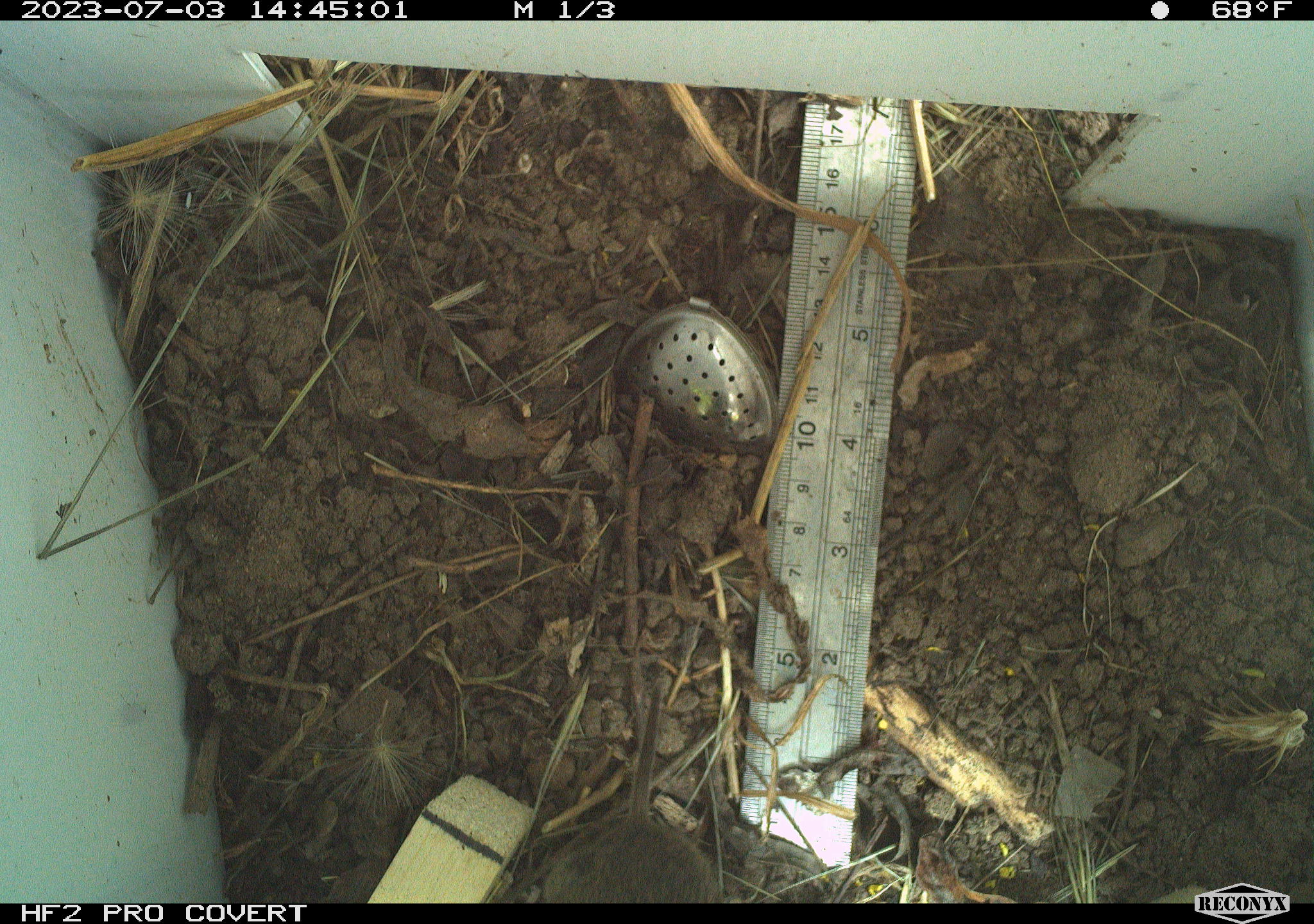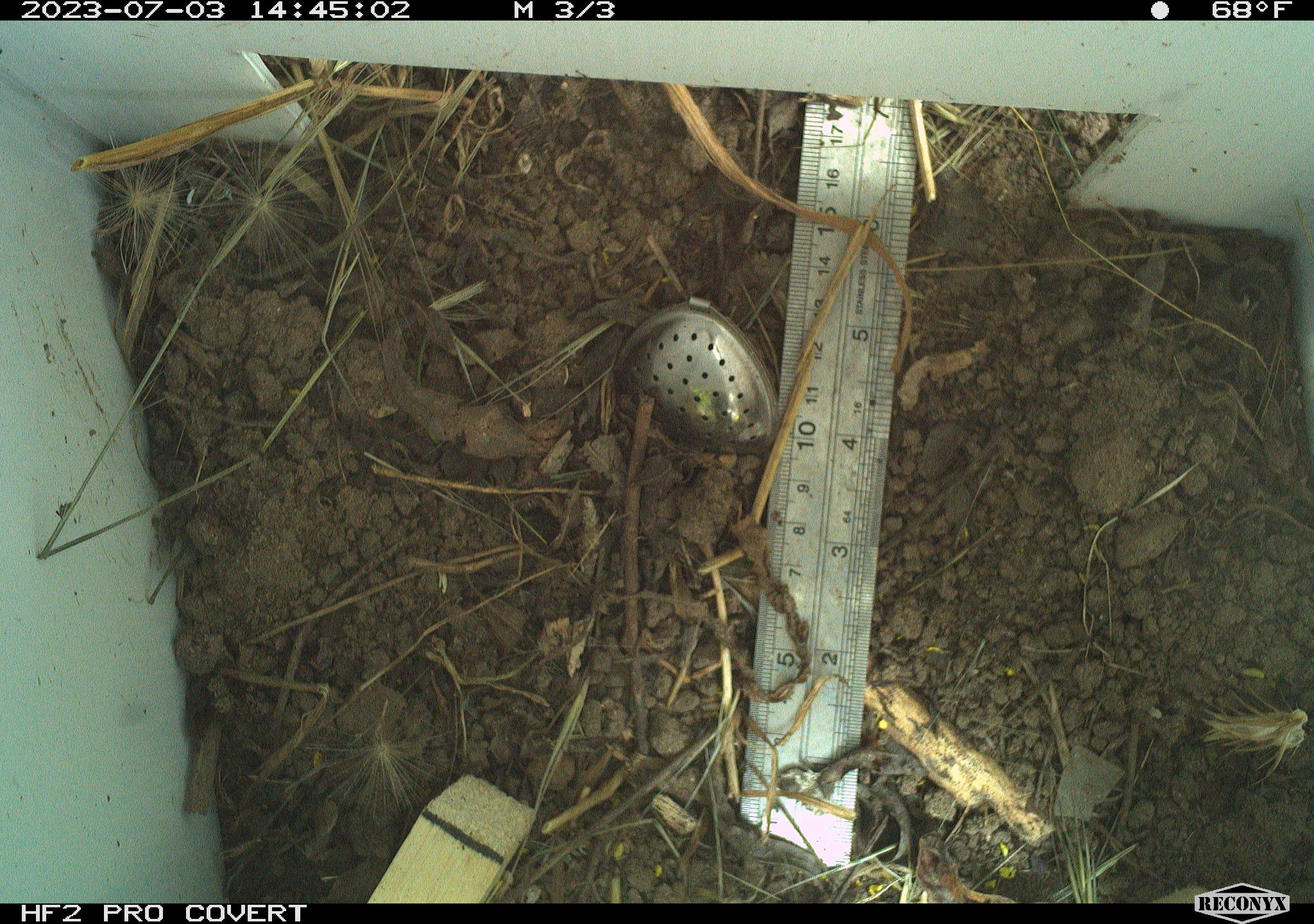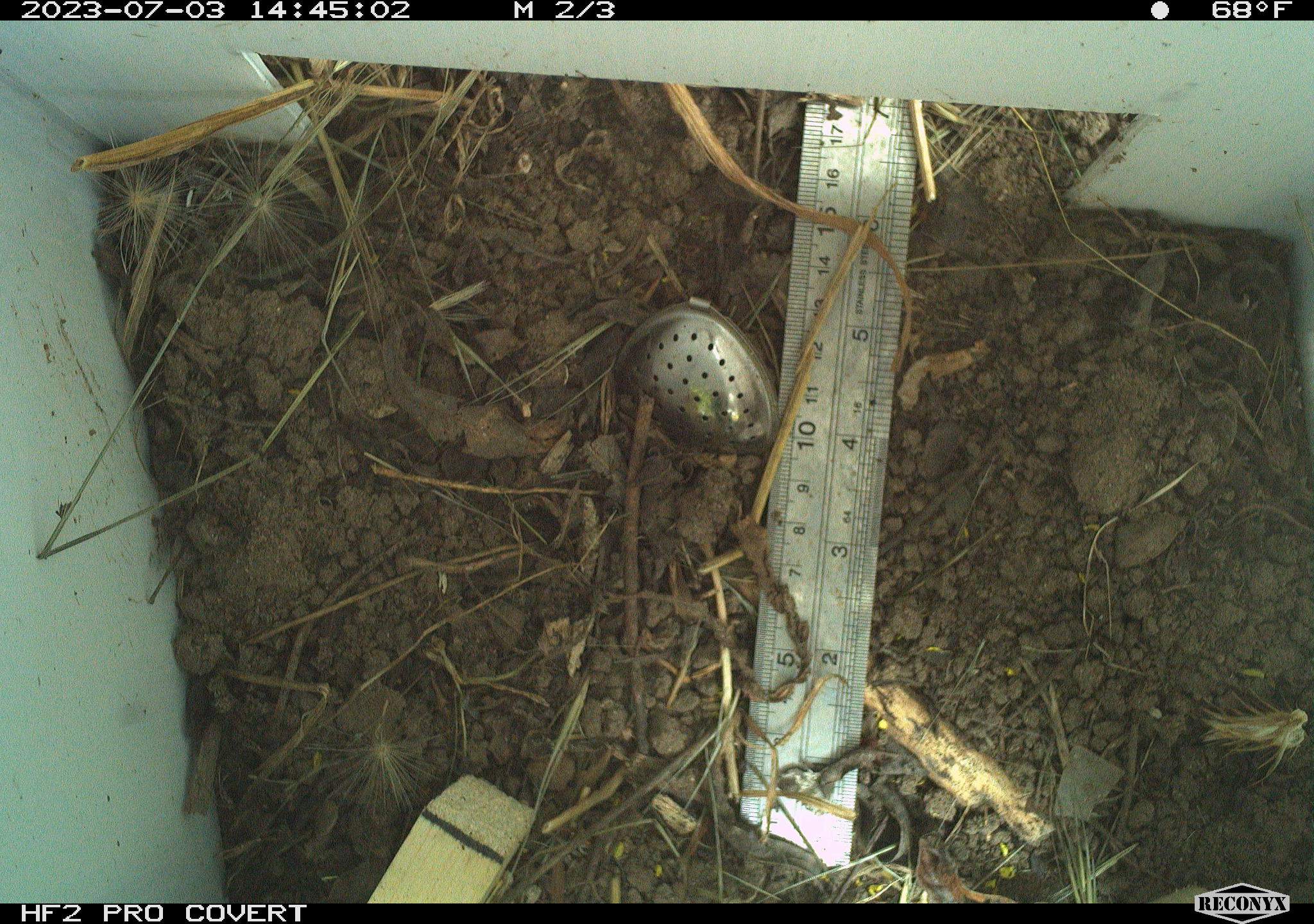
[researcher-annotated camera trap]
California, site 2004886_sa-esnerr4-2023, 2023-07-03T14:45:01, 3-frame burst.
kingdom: Animalia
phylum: Chordata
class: Mammalia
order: Rodentia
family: Cricetidae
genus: Microtus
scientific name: Microtus californicus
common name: california vole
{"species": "california vole (Microtus californicus)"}